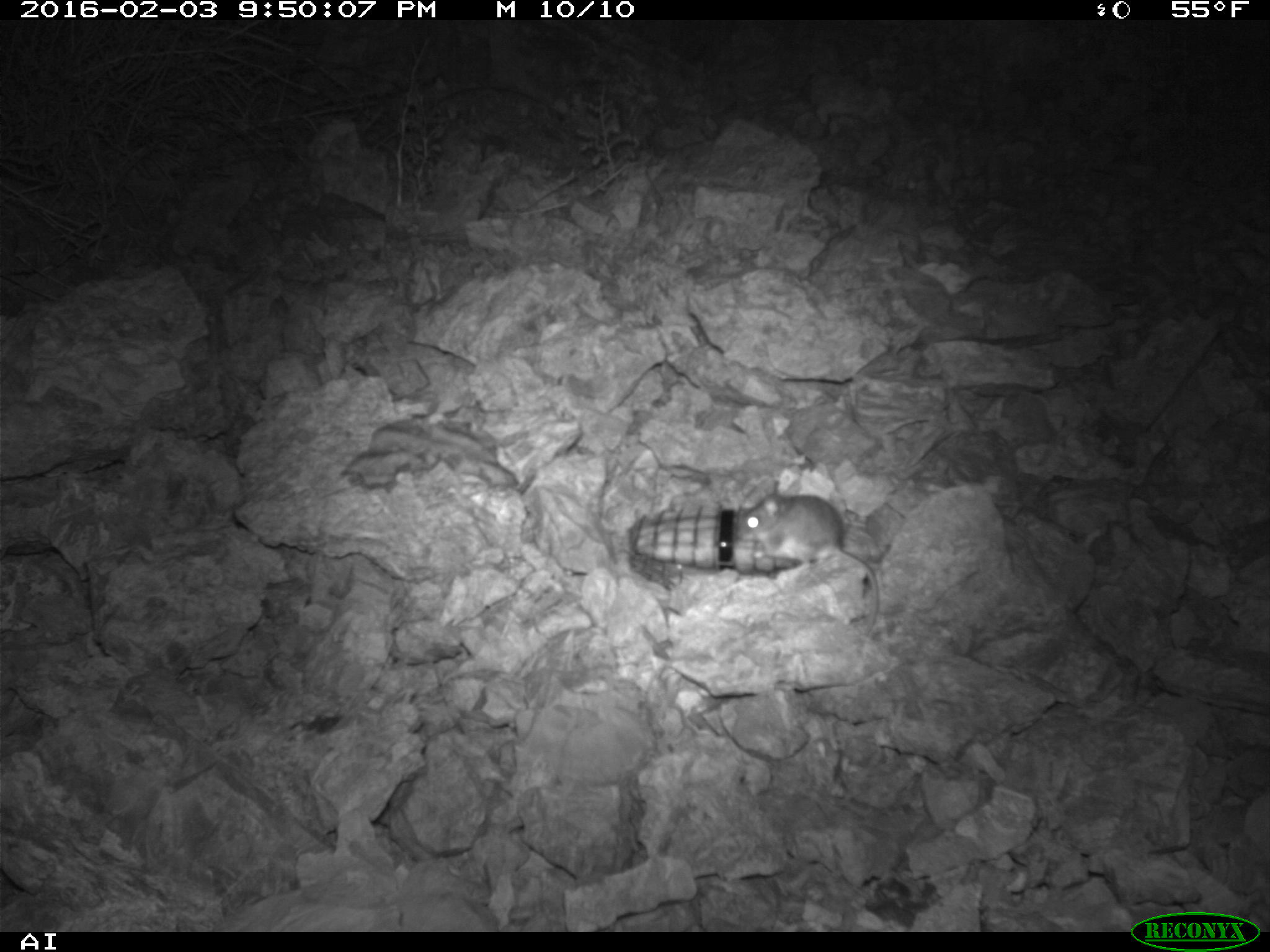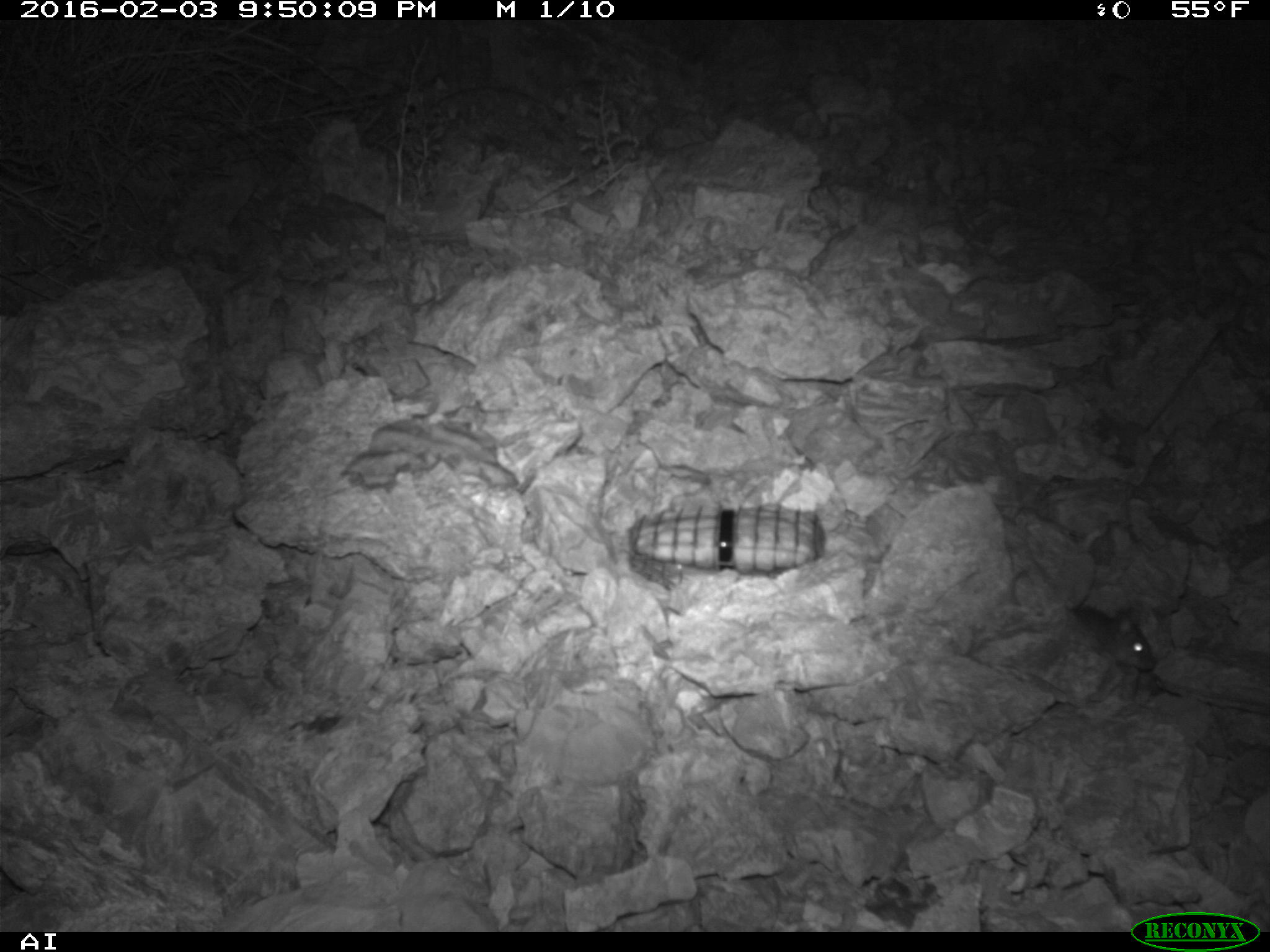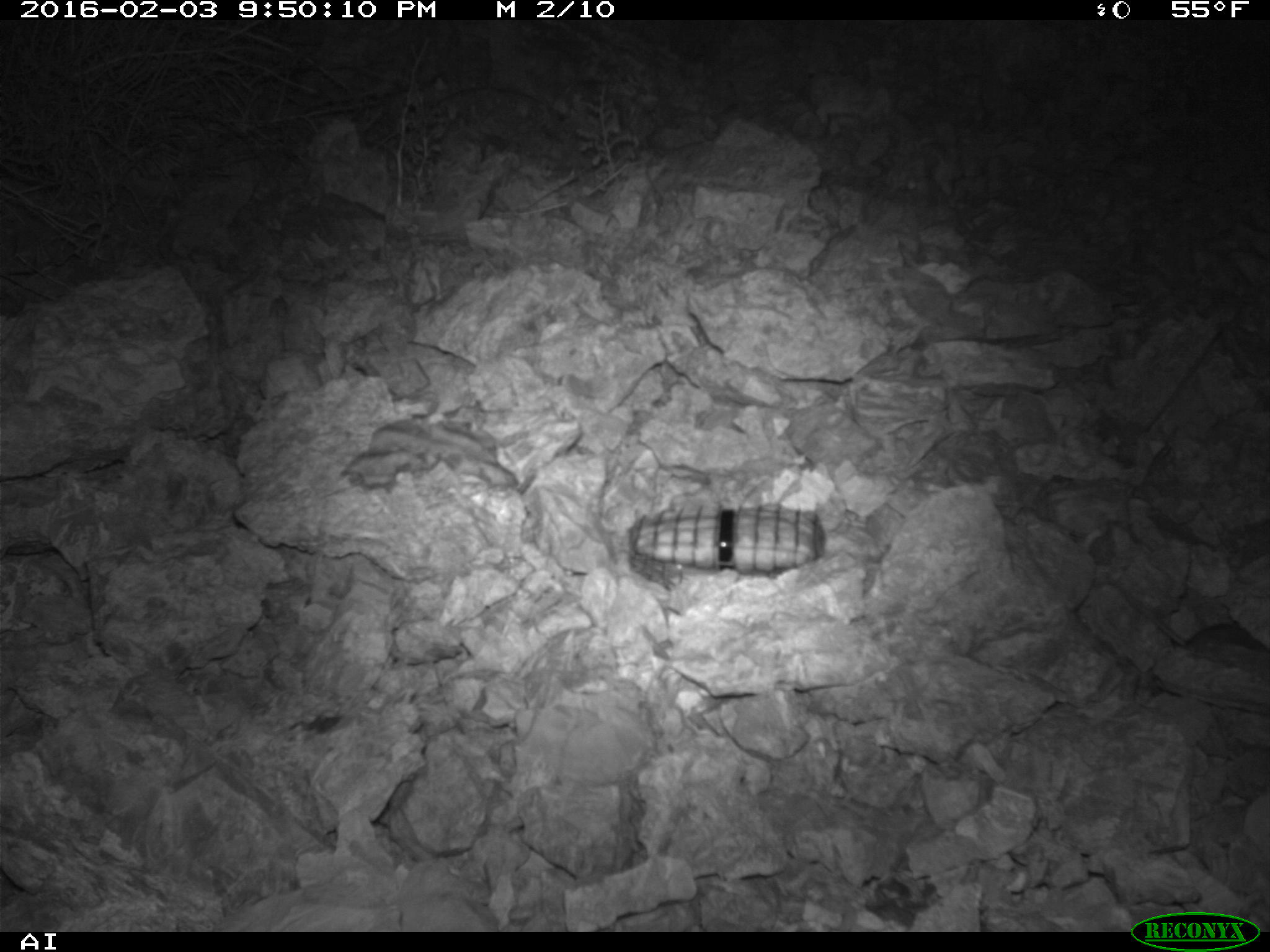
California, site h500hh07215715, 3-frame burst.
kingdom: Animalia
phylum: Chordata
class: Mammalia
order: Rodentia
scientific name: Rodentia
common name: rodent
Rodent (Rodentia).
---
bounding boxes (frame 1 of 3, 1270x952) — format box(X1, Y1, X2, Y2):
rodent: box(730, 478, 879, 634)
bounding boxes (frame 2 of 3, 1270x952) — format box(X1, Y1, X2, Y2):
rodent: box(1071, 606, 1157, 671)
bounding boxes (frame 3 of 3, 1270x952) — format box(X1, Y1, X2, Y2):
rodent: box(1109, 580, 1264, 650)